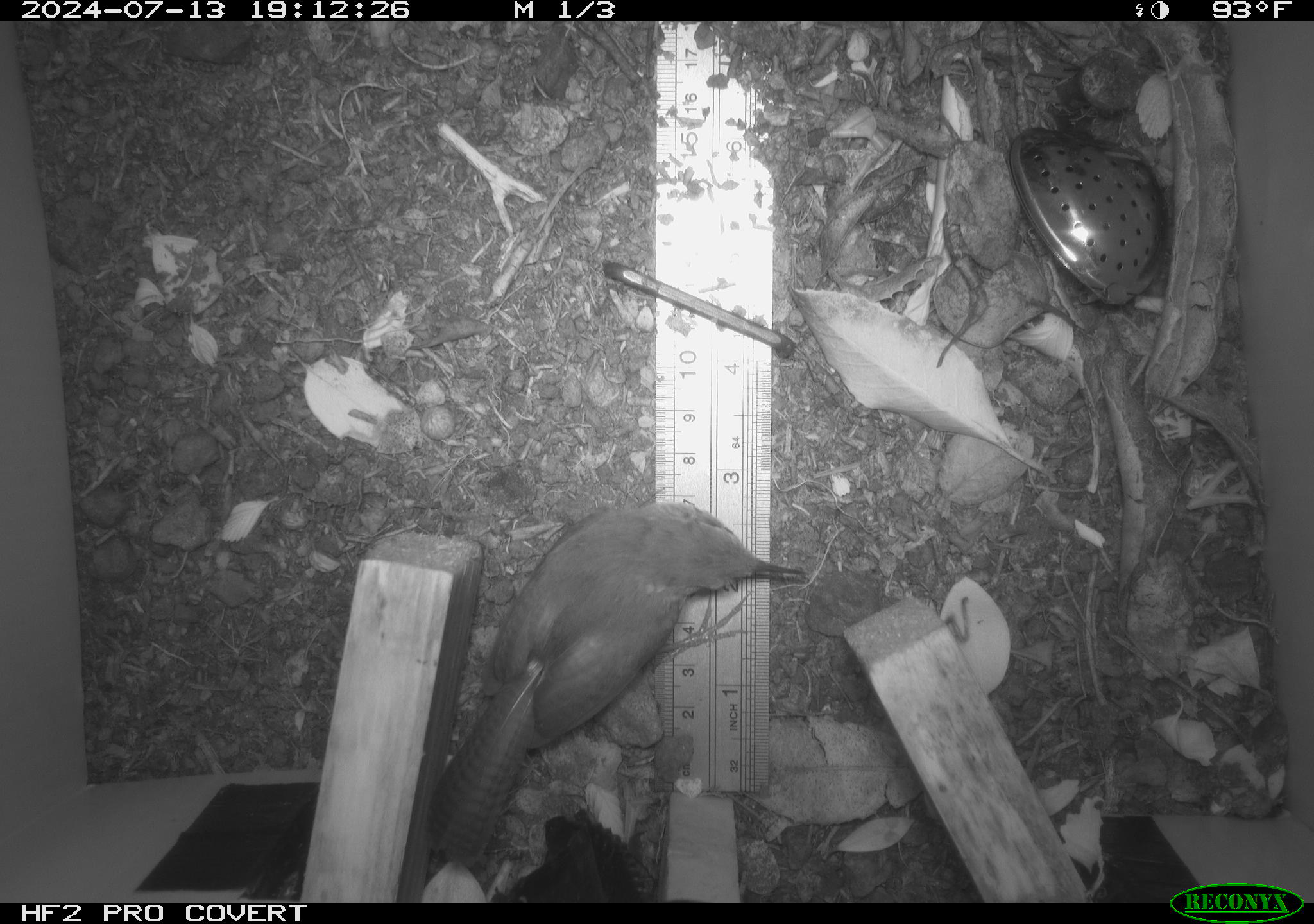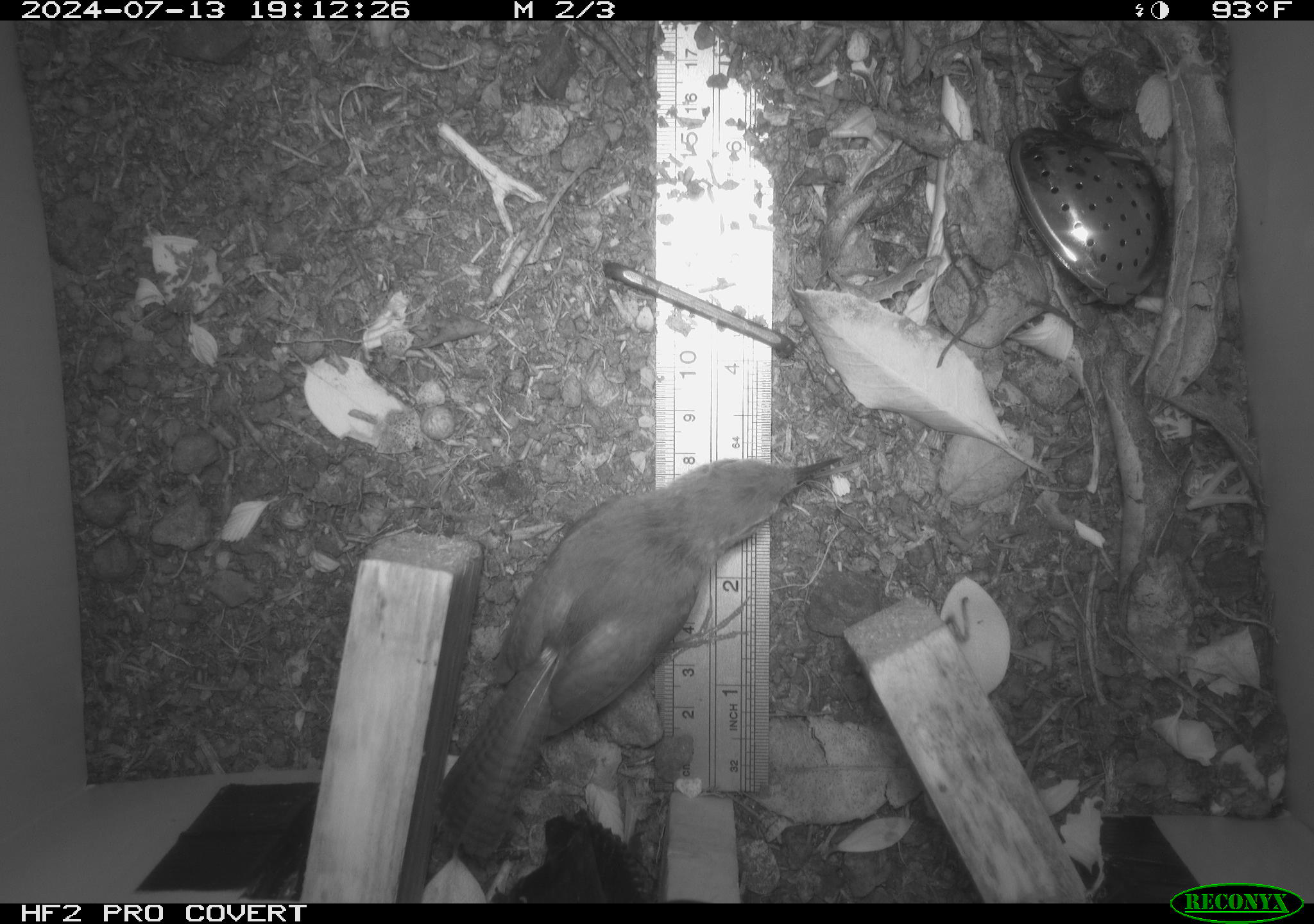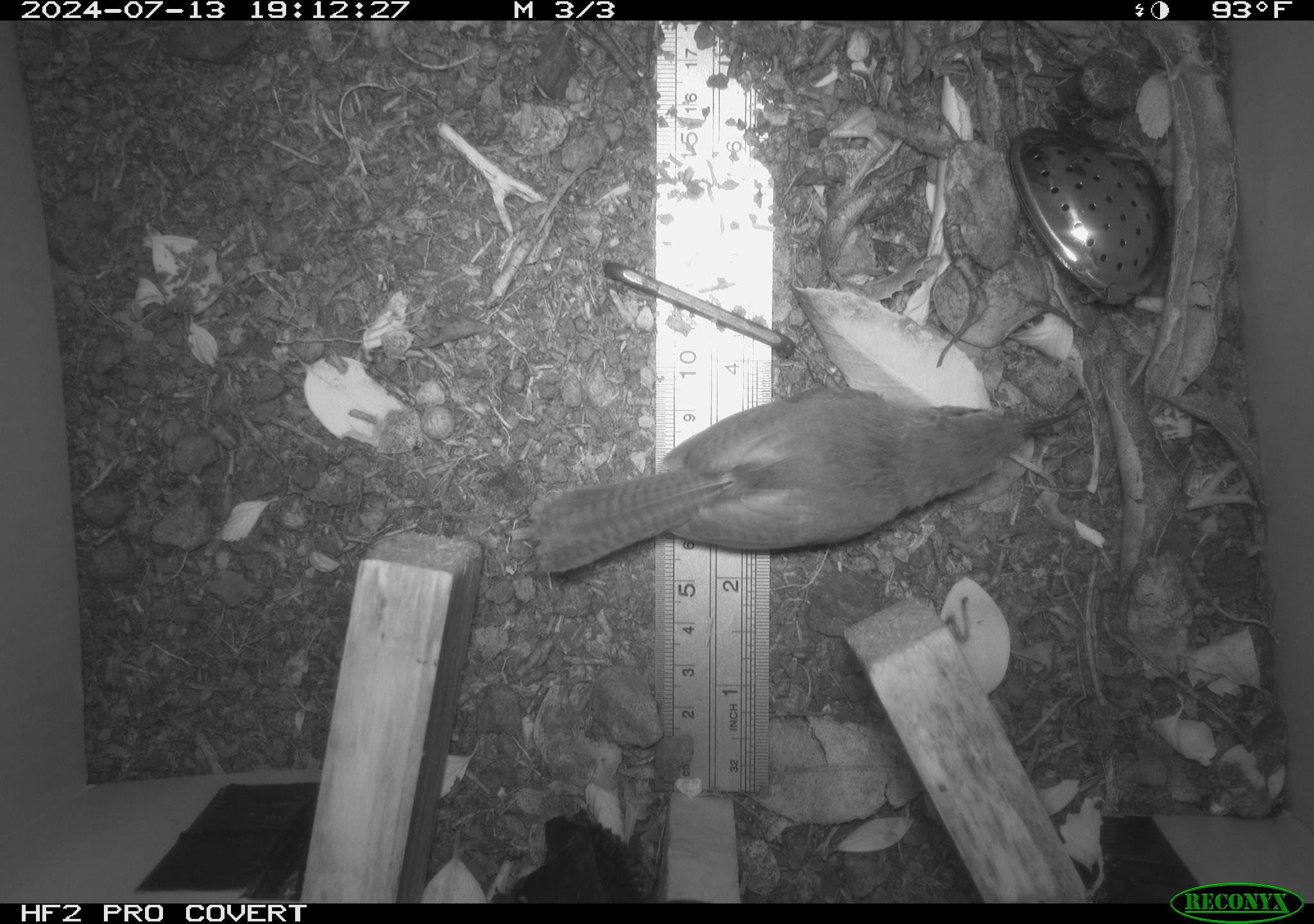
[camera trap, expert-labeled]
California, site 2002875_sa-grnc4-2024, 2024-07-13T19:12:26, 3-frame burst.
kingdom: Animalia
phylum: Chordata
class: Aves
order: Passeriformes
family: Troglodytidae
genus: Thryomanes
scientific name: Thryomanes bewickii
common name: bewick's wren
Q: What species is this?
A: Bewick's wren (Thryomanes bewickii).